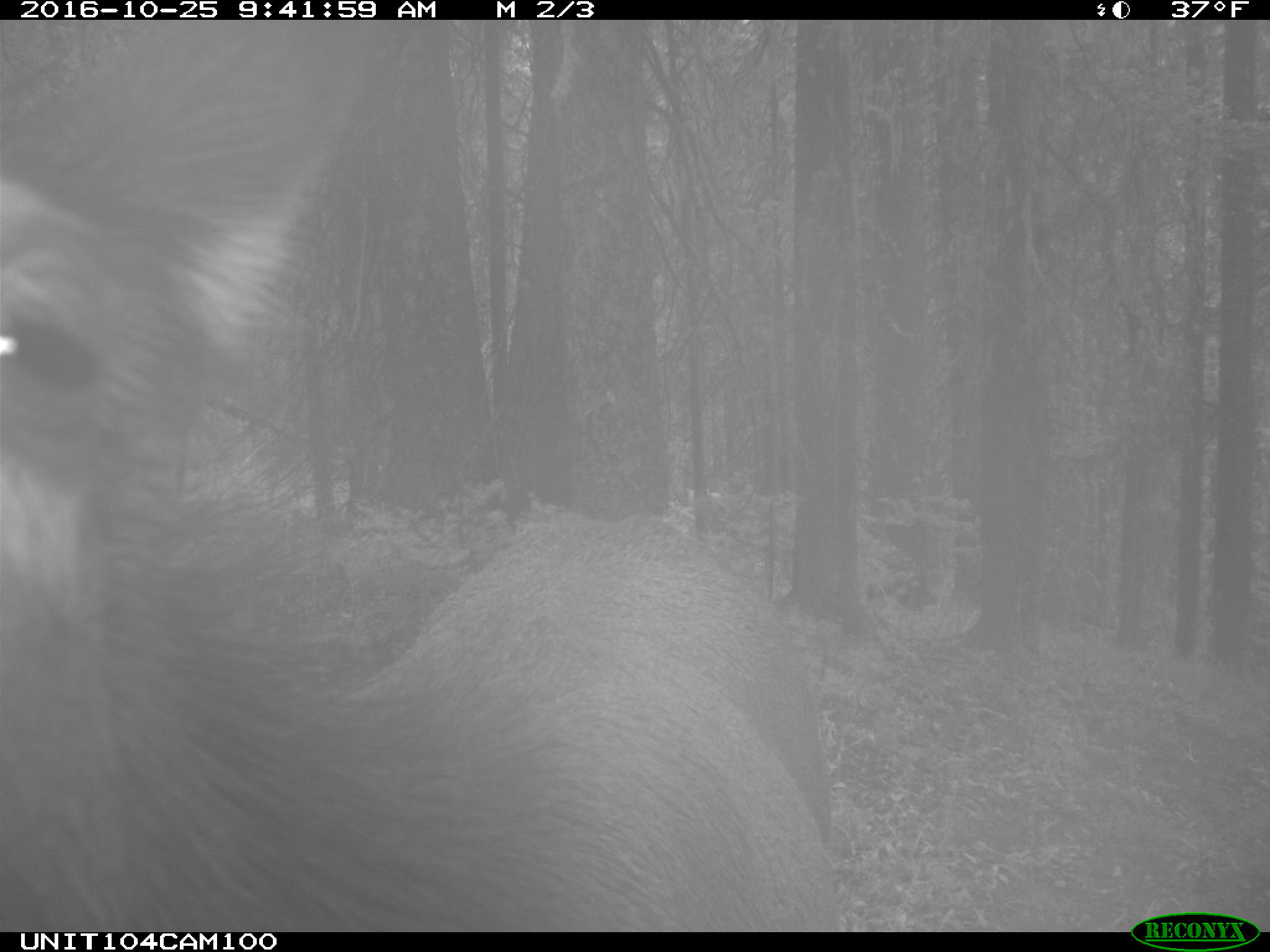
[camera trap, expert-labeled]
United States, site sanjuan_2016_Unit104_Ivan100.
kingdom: Animalia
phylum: Chordata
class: Mammalia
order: Artiodactyla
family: Cervidae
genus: Cervus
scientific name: Cervus elaphus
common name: red deer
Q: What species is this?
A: Cervus elaphus (red deer).